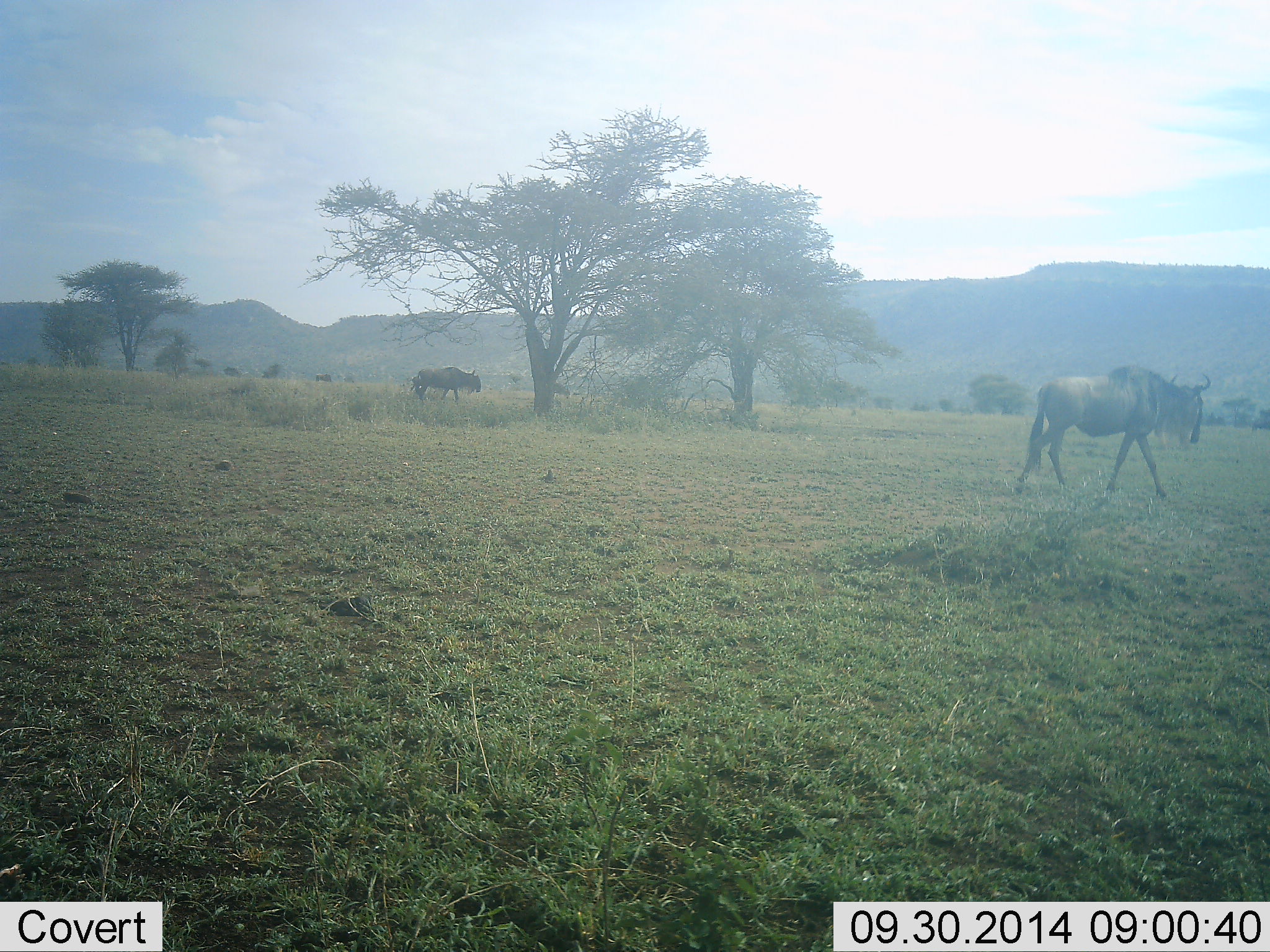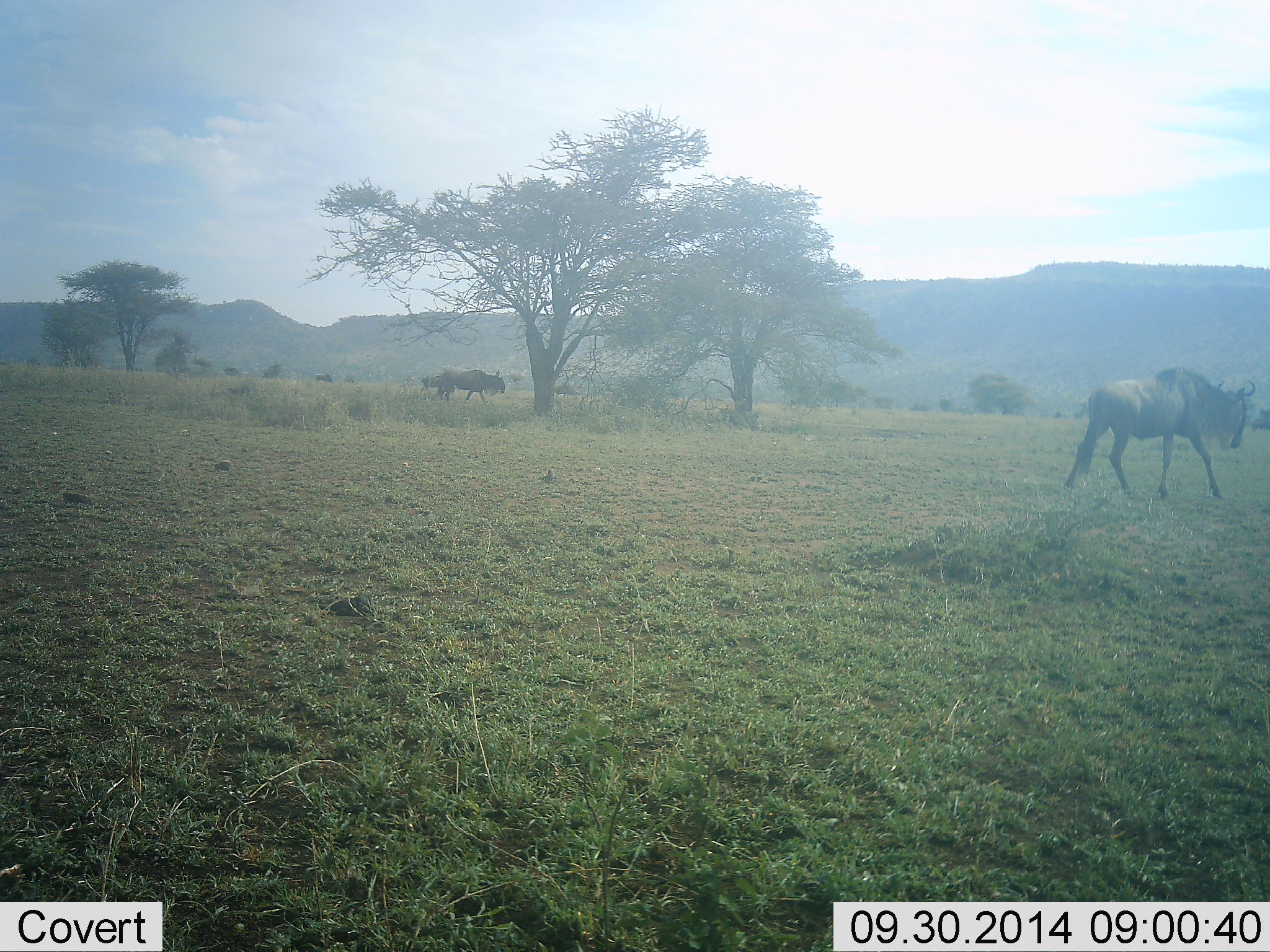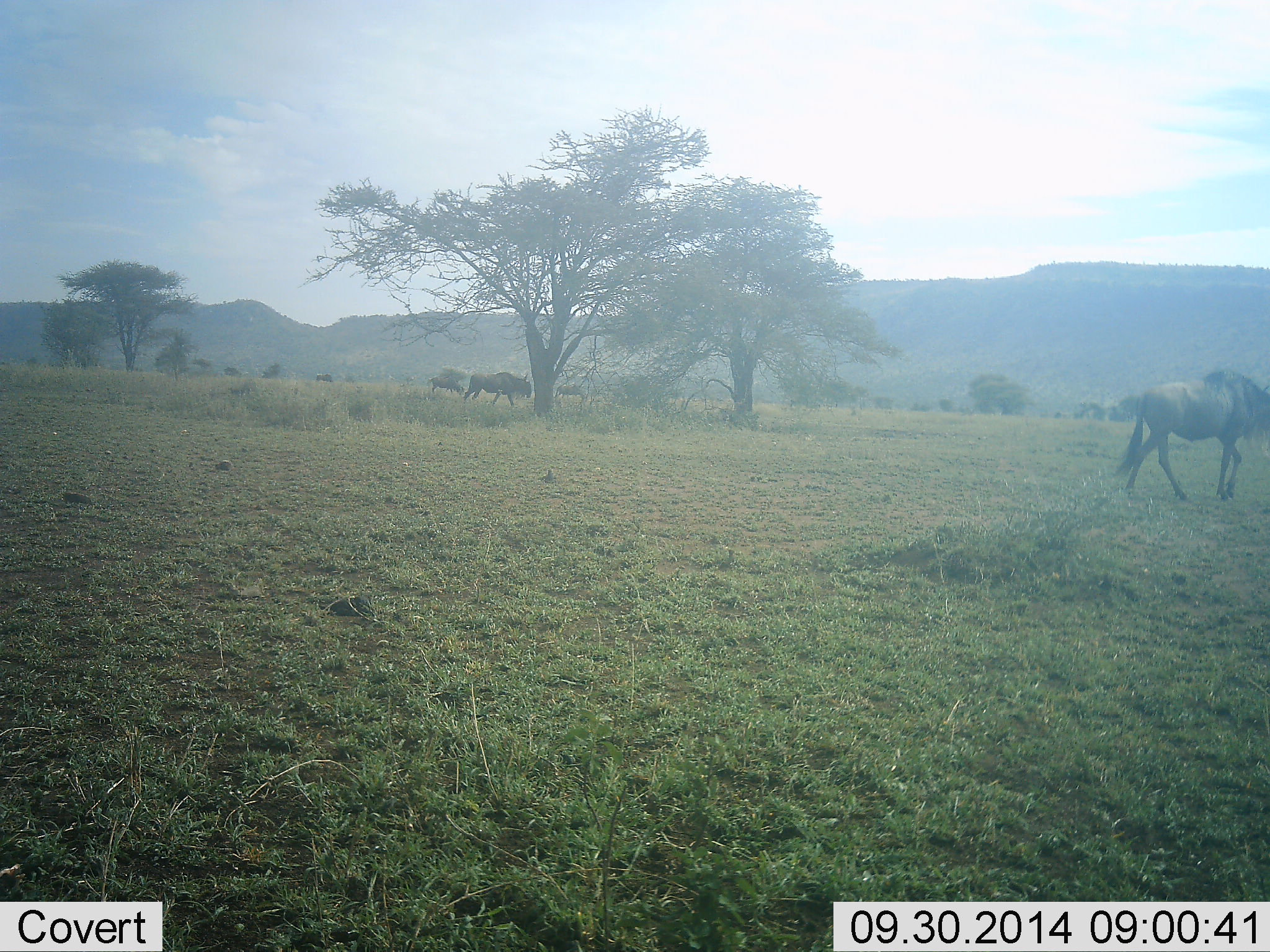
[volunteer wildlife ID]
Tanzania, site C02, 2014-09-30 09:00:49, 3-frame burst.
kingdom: Animalia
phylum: Chordata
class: Mammalia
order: Artiodactyla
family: Bovidae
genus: Connochaetes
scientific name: Connochaetes taurinus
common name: blue wildebeest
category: wildebeest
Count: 4.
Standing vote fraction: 10%.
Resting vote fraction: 0%.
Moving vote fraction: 100%.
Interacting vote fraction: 0%.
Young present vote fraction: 0%.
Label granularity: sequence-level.